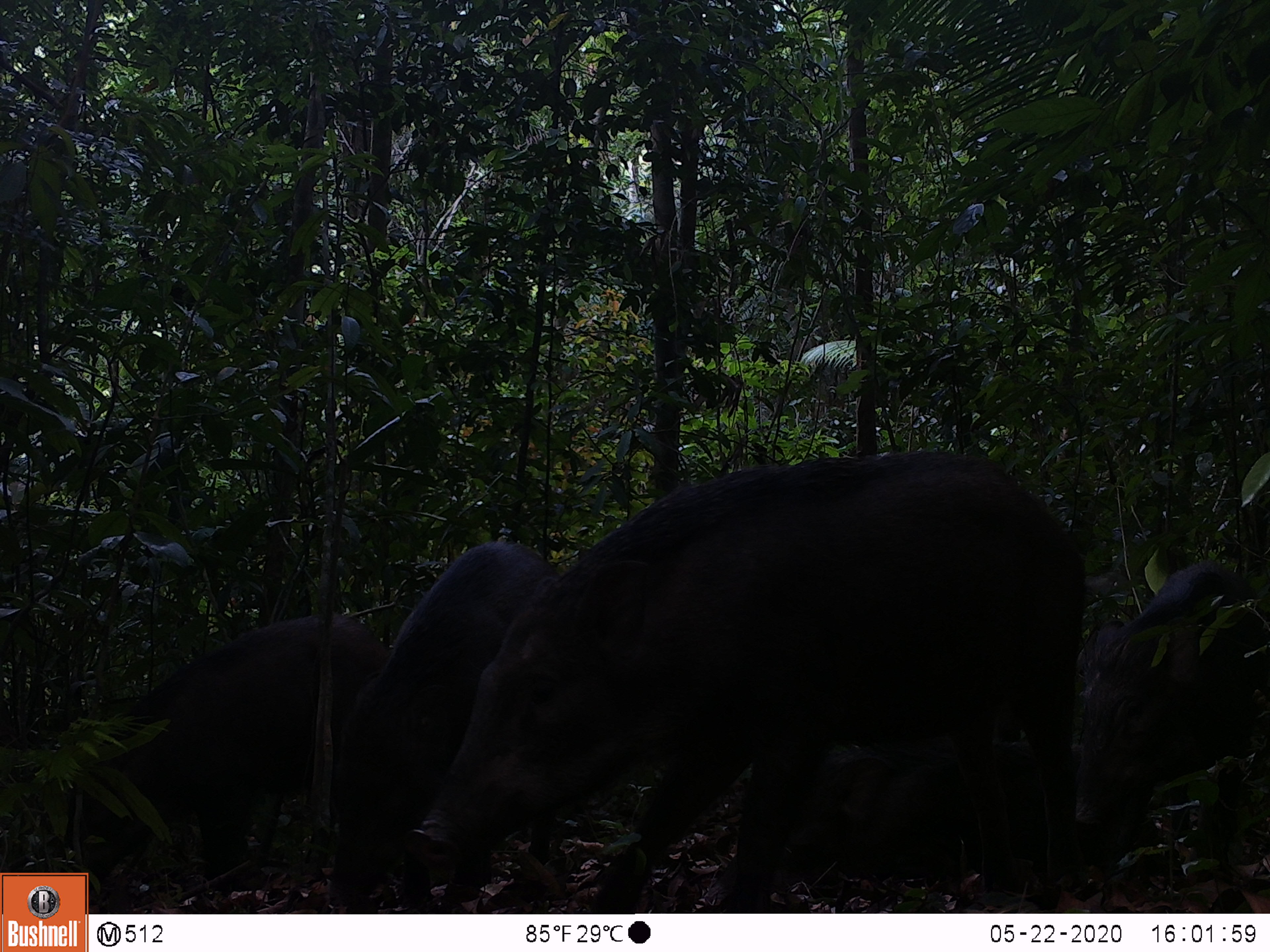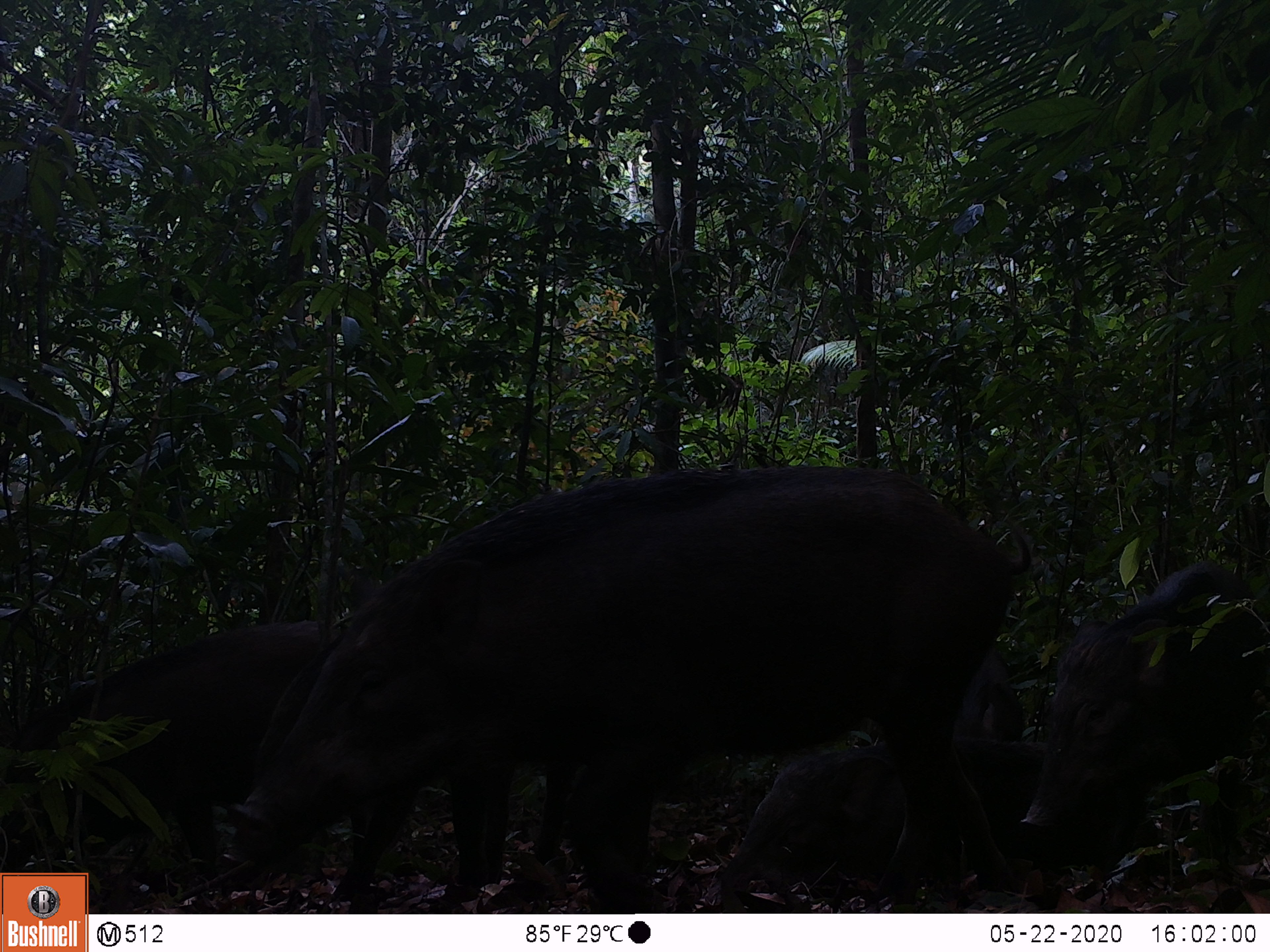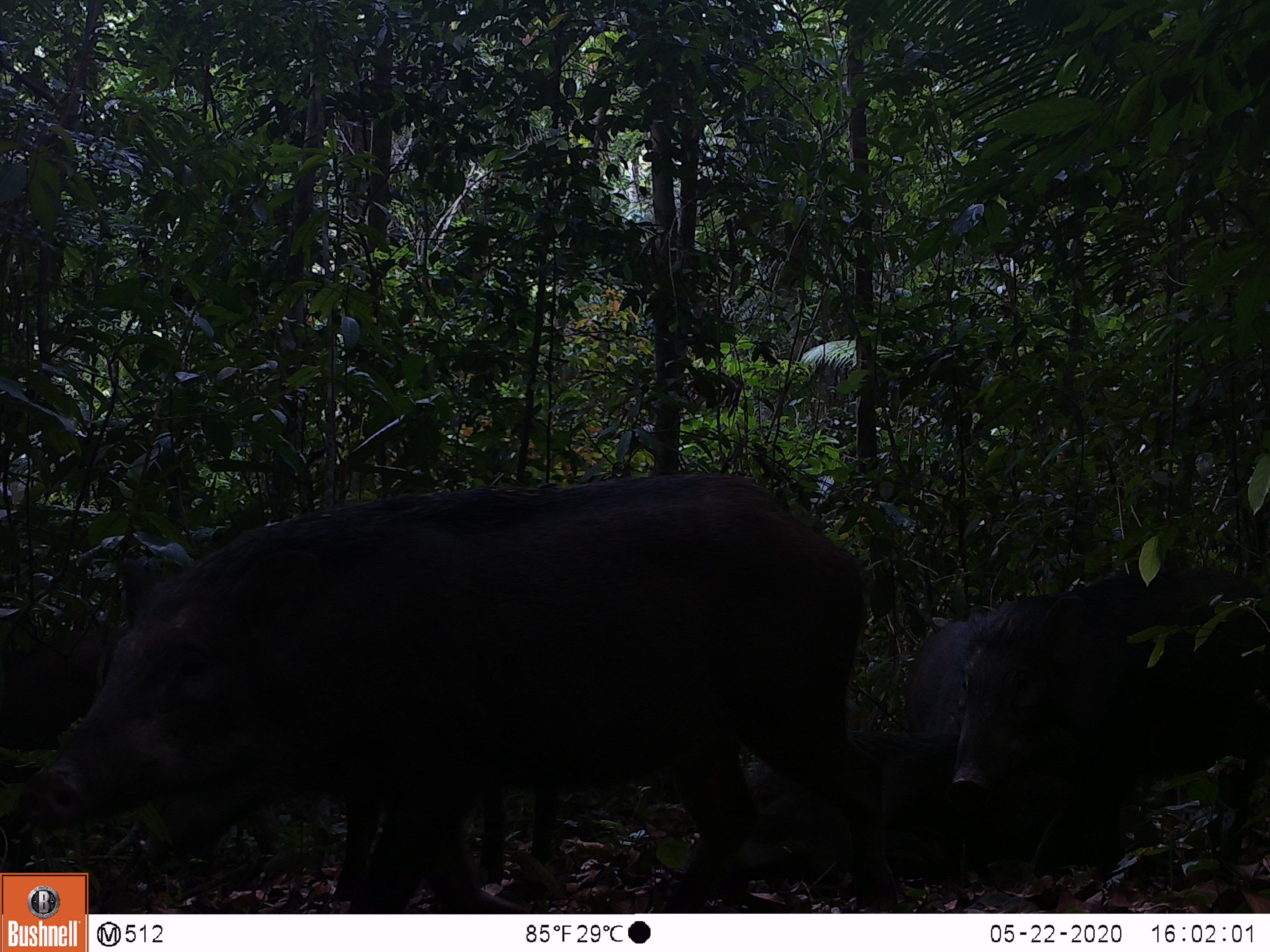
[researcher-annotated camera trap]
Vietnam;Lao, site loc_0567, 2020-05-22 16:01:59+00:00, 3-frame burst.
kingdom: Animalia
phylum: Chordata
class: Mammalia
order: Artiodactyla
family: Suidae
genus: Sus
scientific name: Sus scrofa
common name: eurasian wild pig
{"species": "eurasian wild pig (Sus scrofa)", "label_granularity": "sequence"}